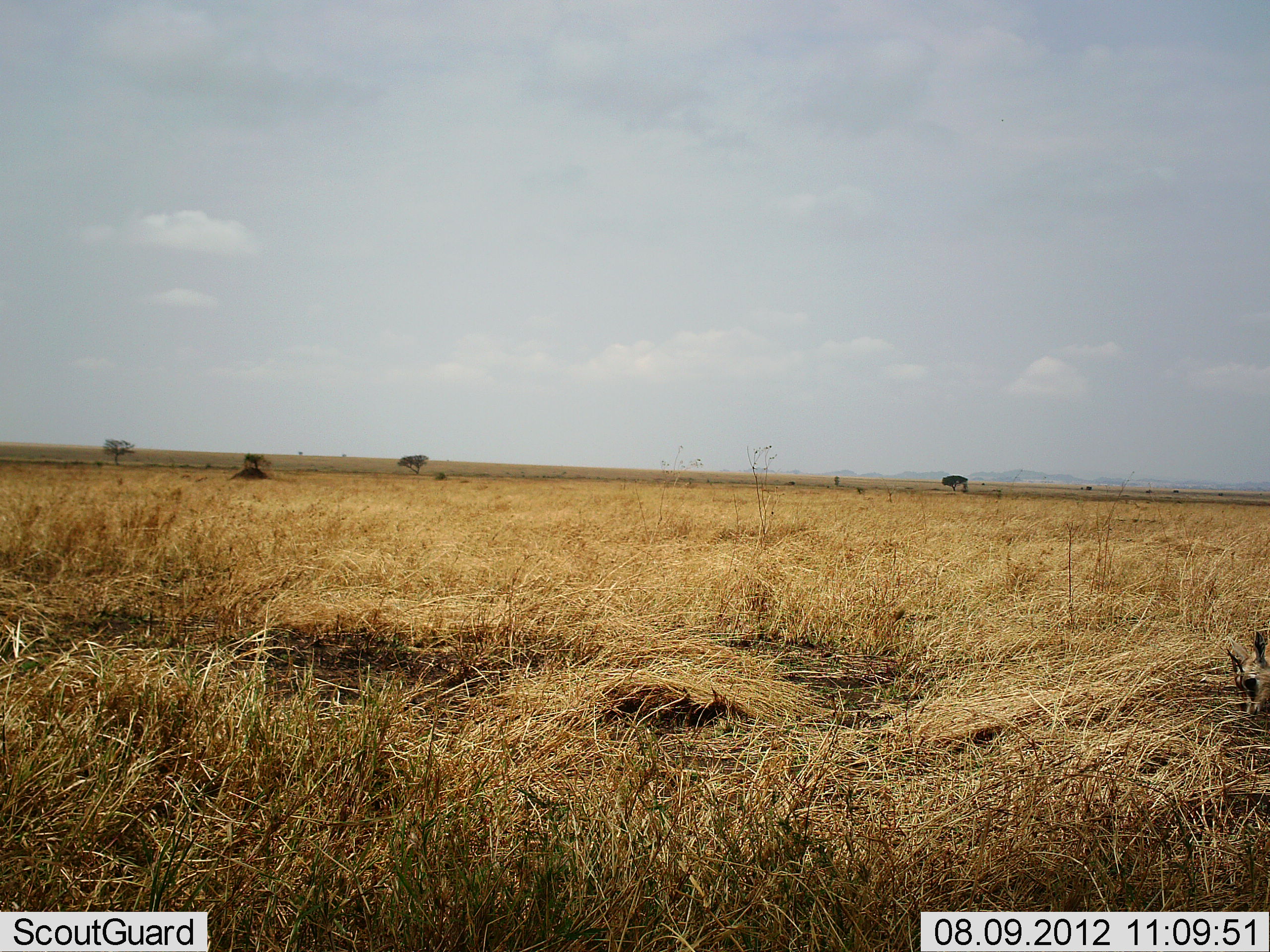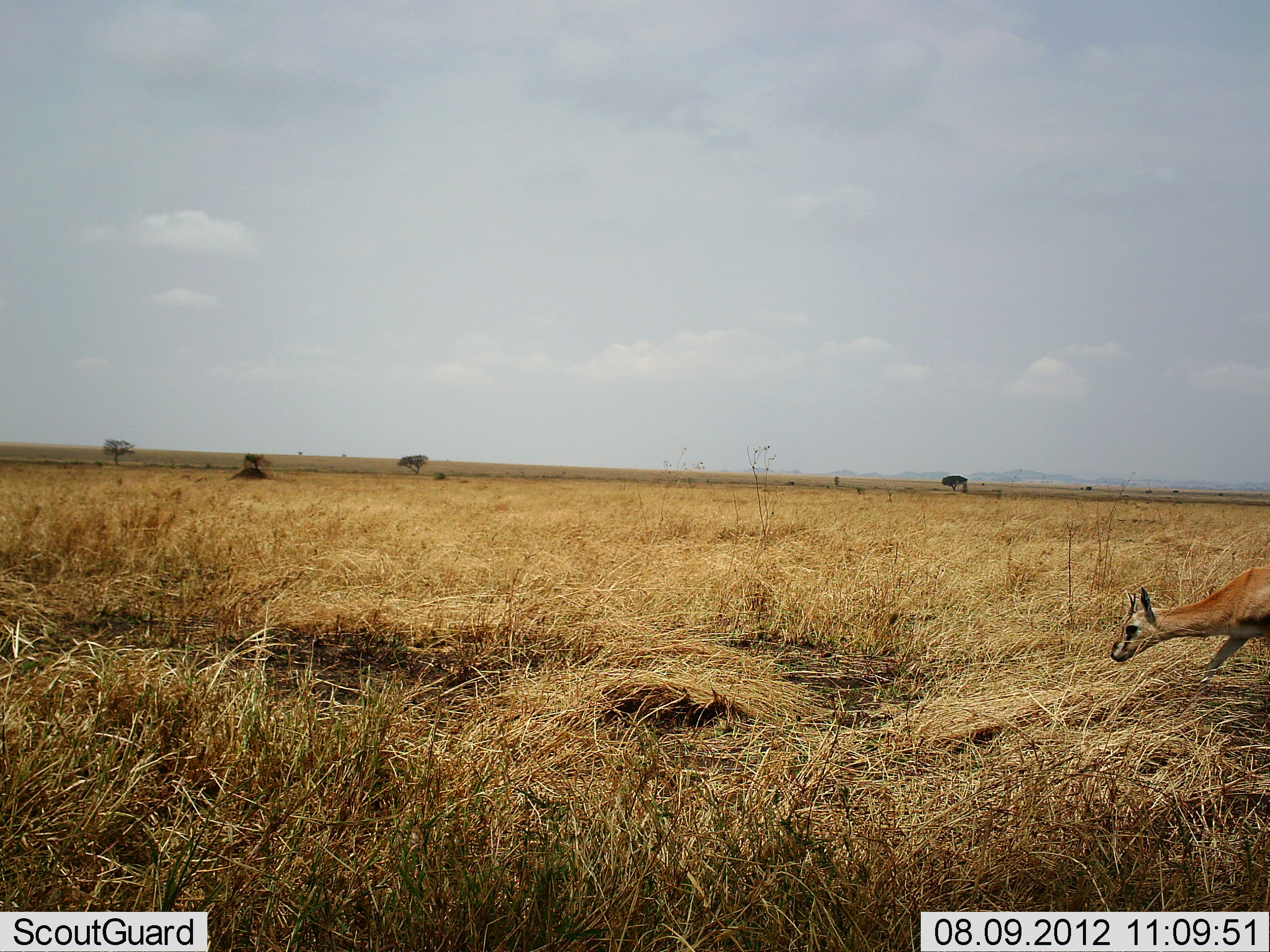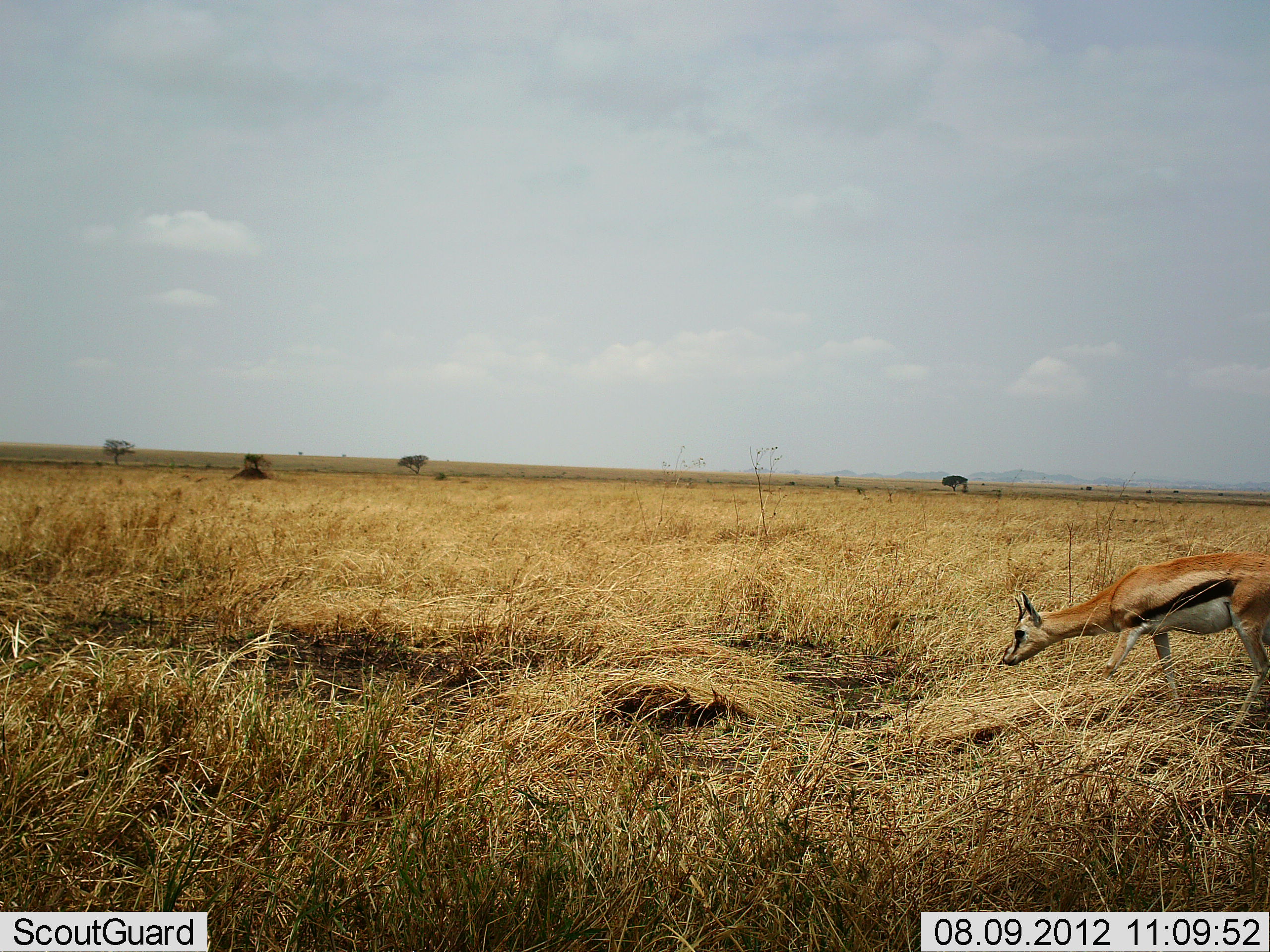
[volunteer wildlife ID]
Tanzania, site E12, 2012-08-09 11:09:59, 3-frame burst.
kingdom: Animalia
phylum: Chordata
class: Mammalia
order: Artiodactyla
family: Bovidae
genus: Eudorcas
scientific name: Eudorcas thomsonii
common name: thomson's gazelle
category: gazellethomsons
Gazellethomsons (thomson's gazelle) (Eudorcas thomsonii), count 1. Behavior (volunteer vote fractions): standing 0%, resting 0%, moving 100%, interacting 0%. Young present (vote fraction): 0%. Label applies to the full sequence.